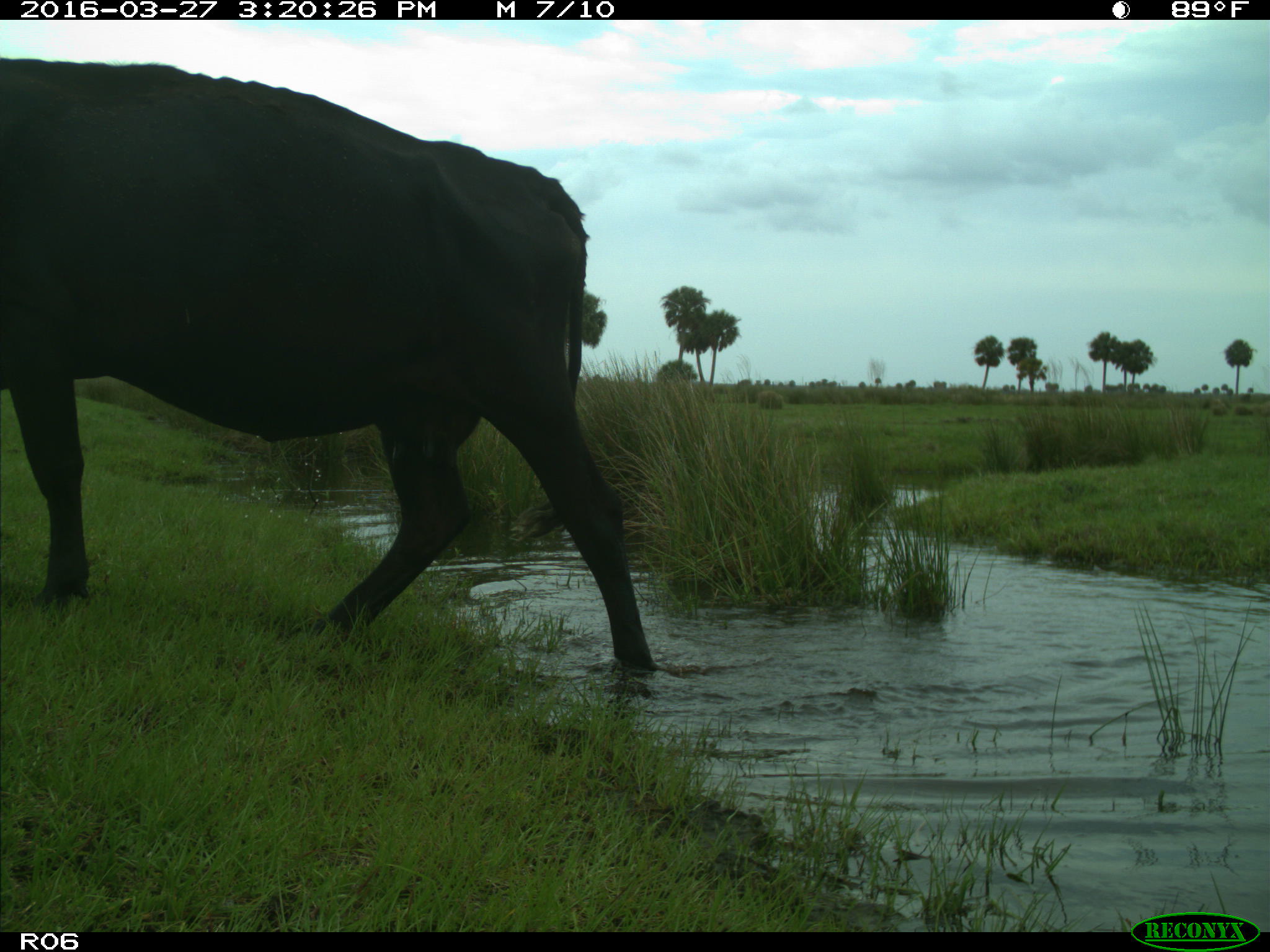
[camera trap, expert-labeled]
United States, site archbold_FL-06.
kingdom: Animalia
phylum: Chordata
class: Mammalia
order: Artiodactyla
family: Bovidae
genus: Bos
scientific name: Bos taurus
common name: domestic cow